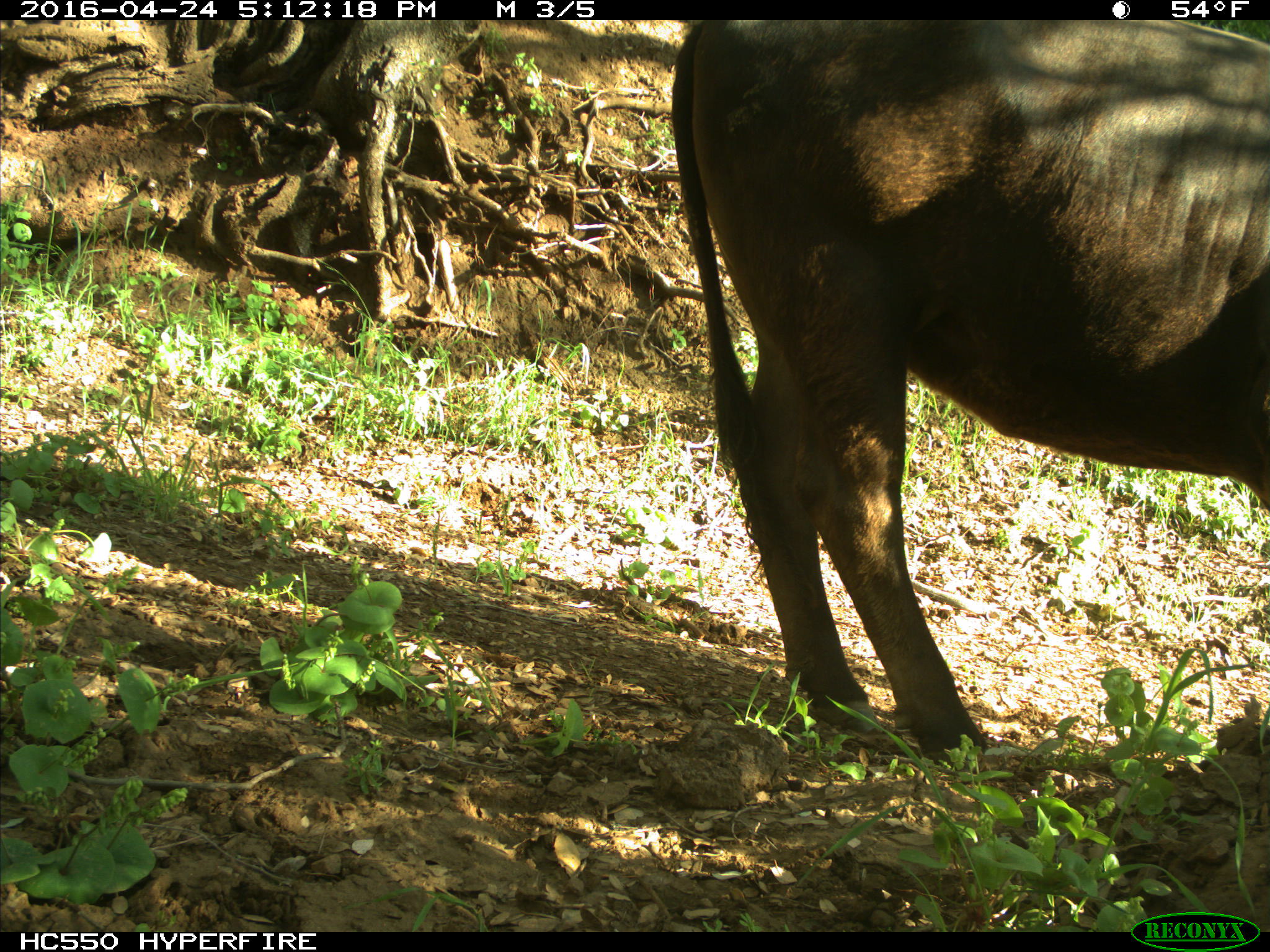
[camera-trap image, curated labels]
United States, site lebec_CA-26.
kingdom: Animalia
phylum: Chordata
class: Mammalia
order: Artiodactyla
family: Bovidae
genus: Bos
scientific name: Bos taurus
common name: domestic cow